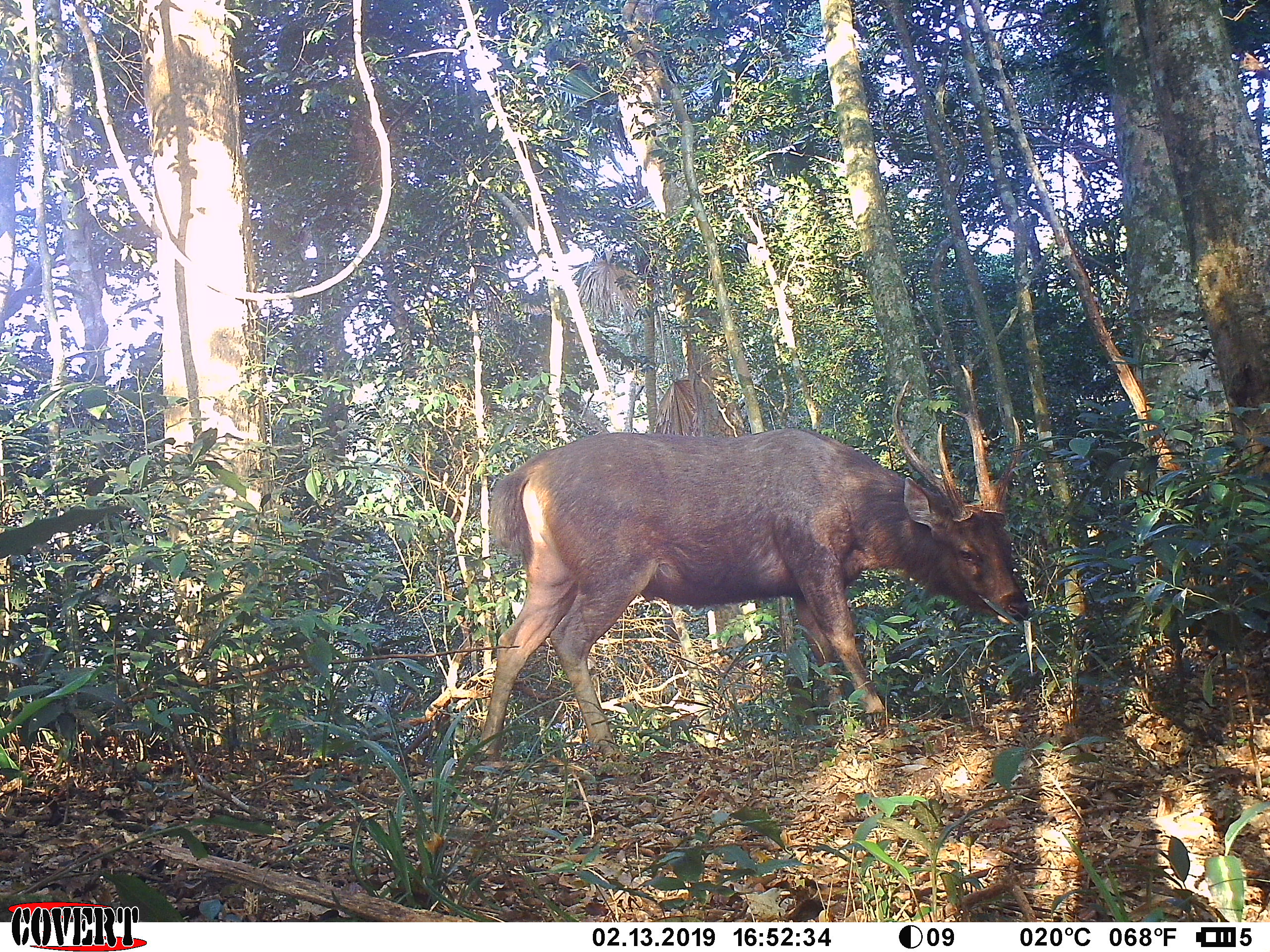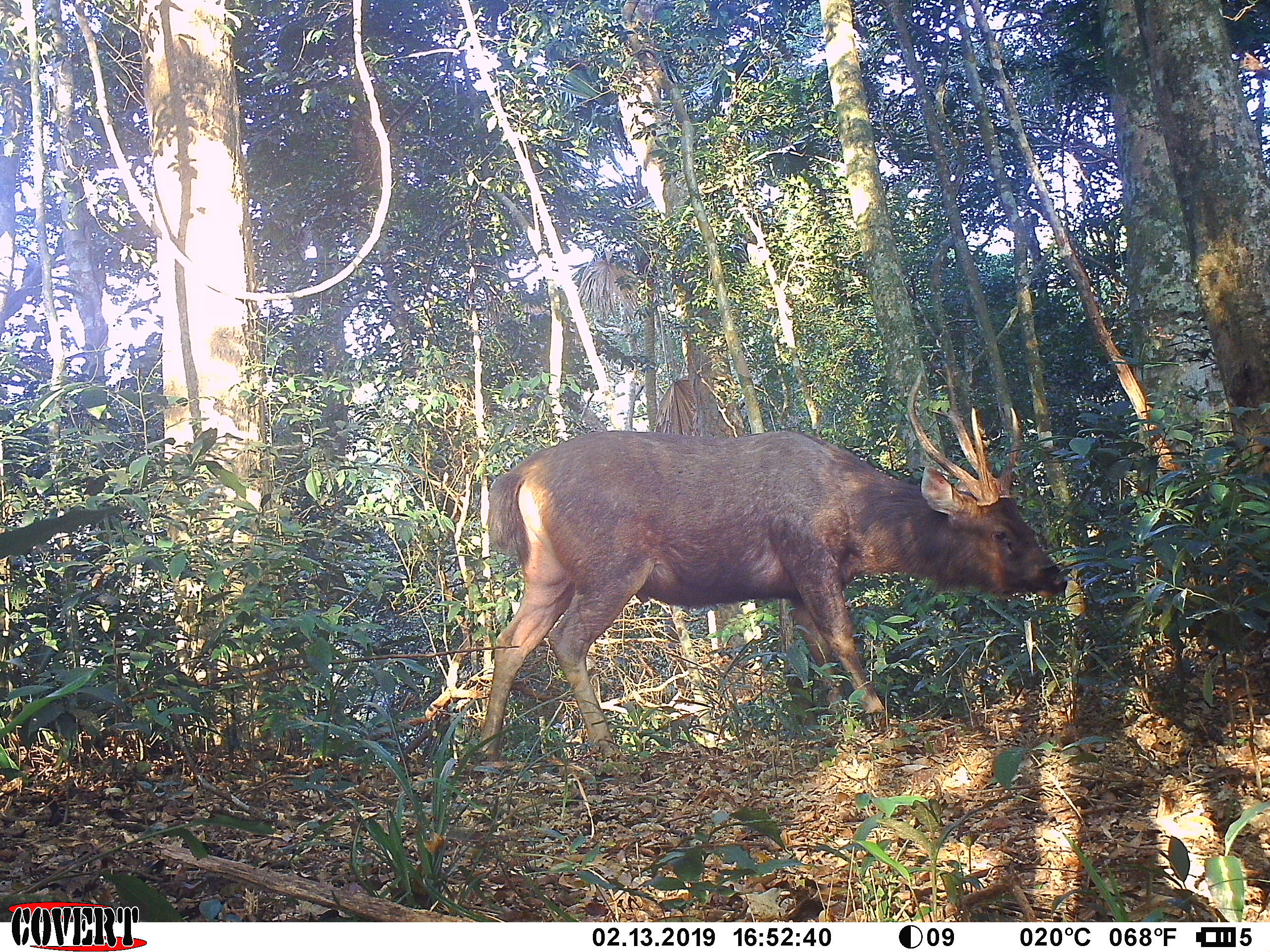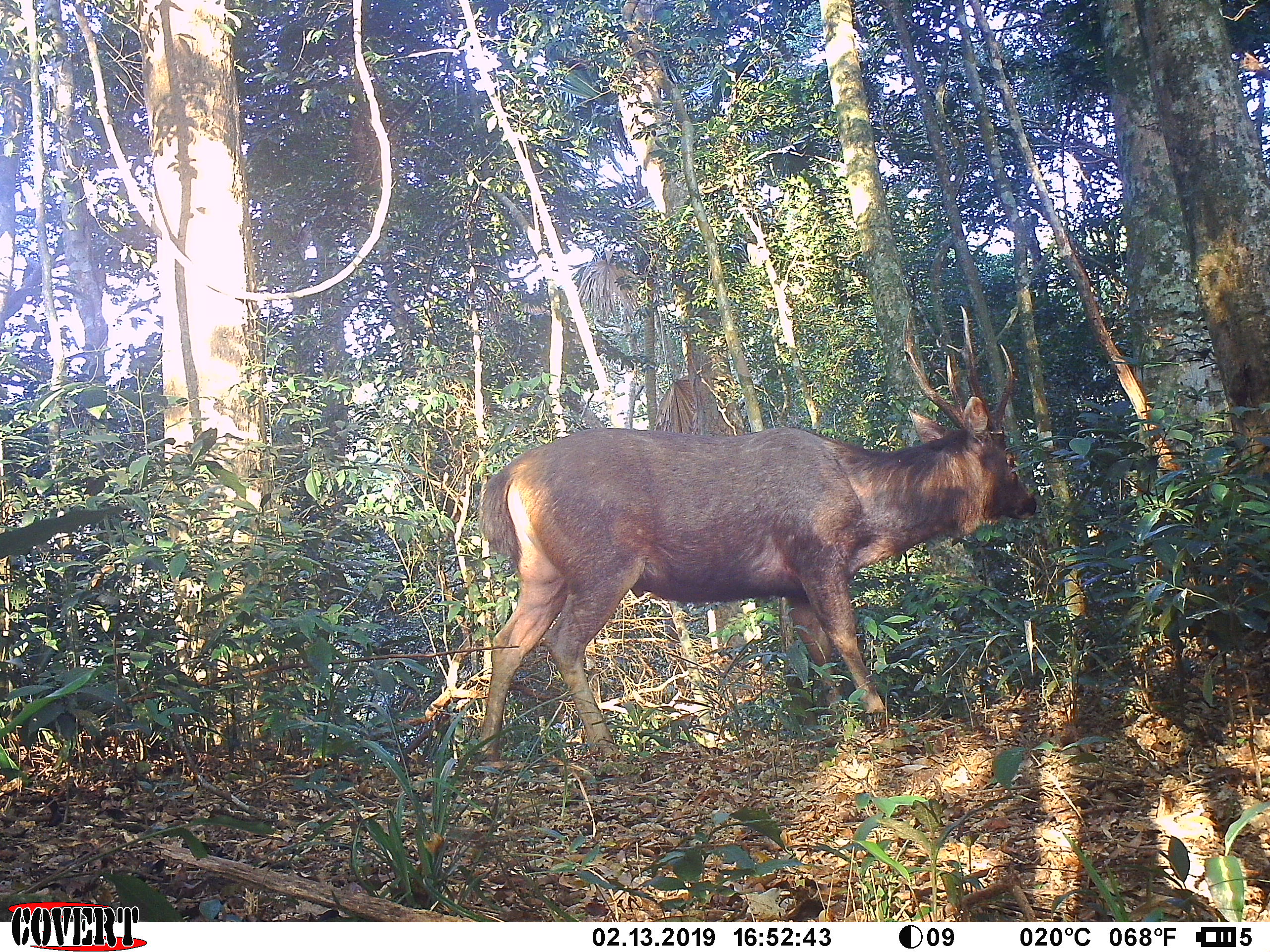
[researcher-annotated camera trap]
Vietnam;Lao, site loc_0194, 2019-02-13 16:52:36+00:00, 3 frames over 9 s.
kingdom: Animalia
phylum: Chordata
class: Mammalia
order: Artiodactyla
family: Cervidae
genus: Rusa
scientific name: Rusa unicolor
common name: sambar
Sambar (Rusa unicolor). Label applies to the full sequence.